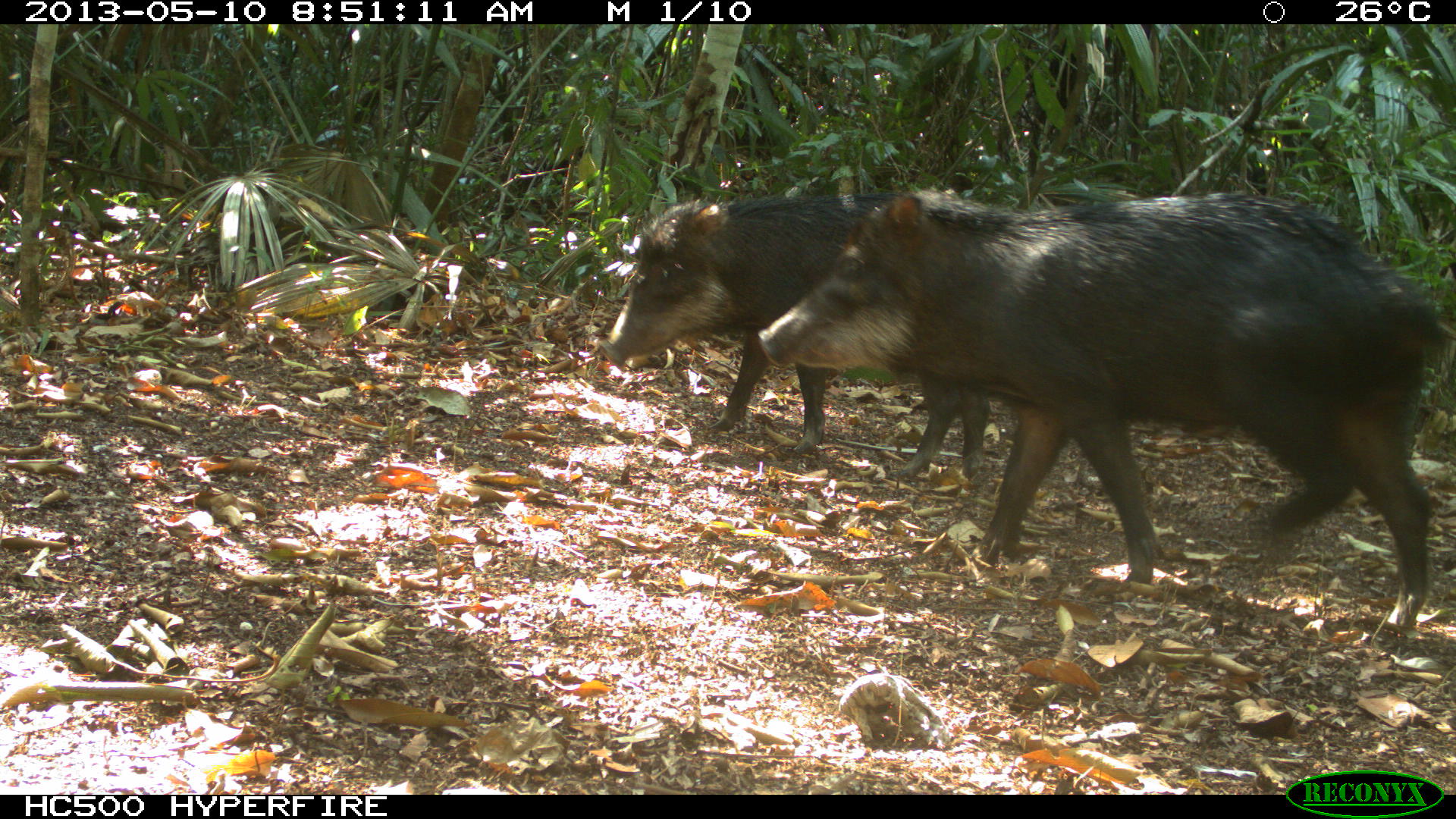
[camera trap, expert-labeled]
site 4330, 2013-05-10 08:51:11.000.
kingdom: Animalia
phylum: Chordata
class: Mammalia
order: Artiodactyla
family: Tayassuidae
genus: Tayassu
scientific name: Tayassu pecari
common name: white-lipped peccary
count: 2